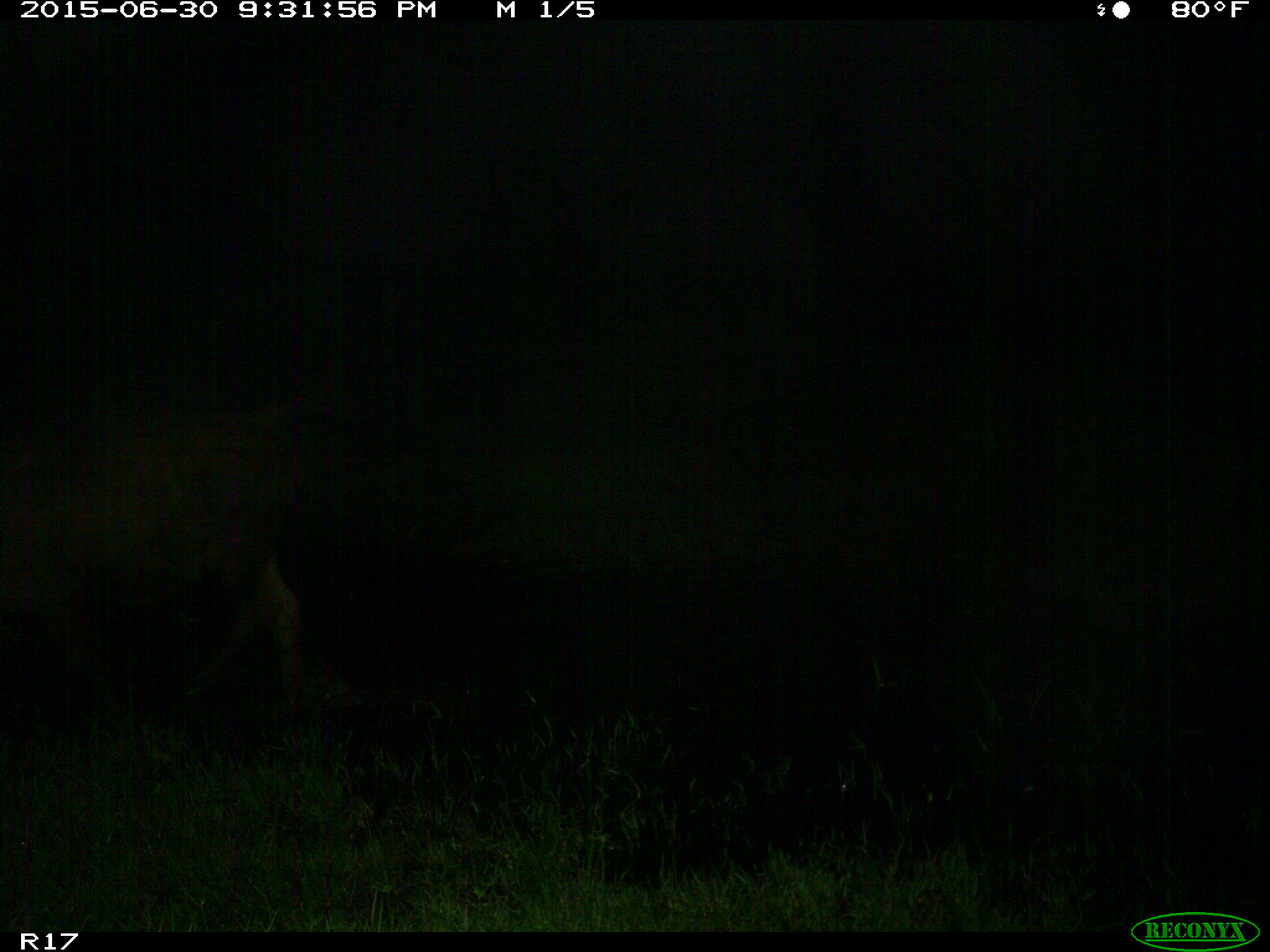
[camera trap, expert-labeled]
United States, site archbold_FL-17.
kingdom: Animalia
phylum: Chordata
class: Mammalia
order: Artiodactyla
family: Bovidae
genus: Bos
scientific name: Bos taurus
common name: domestic cow